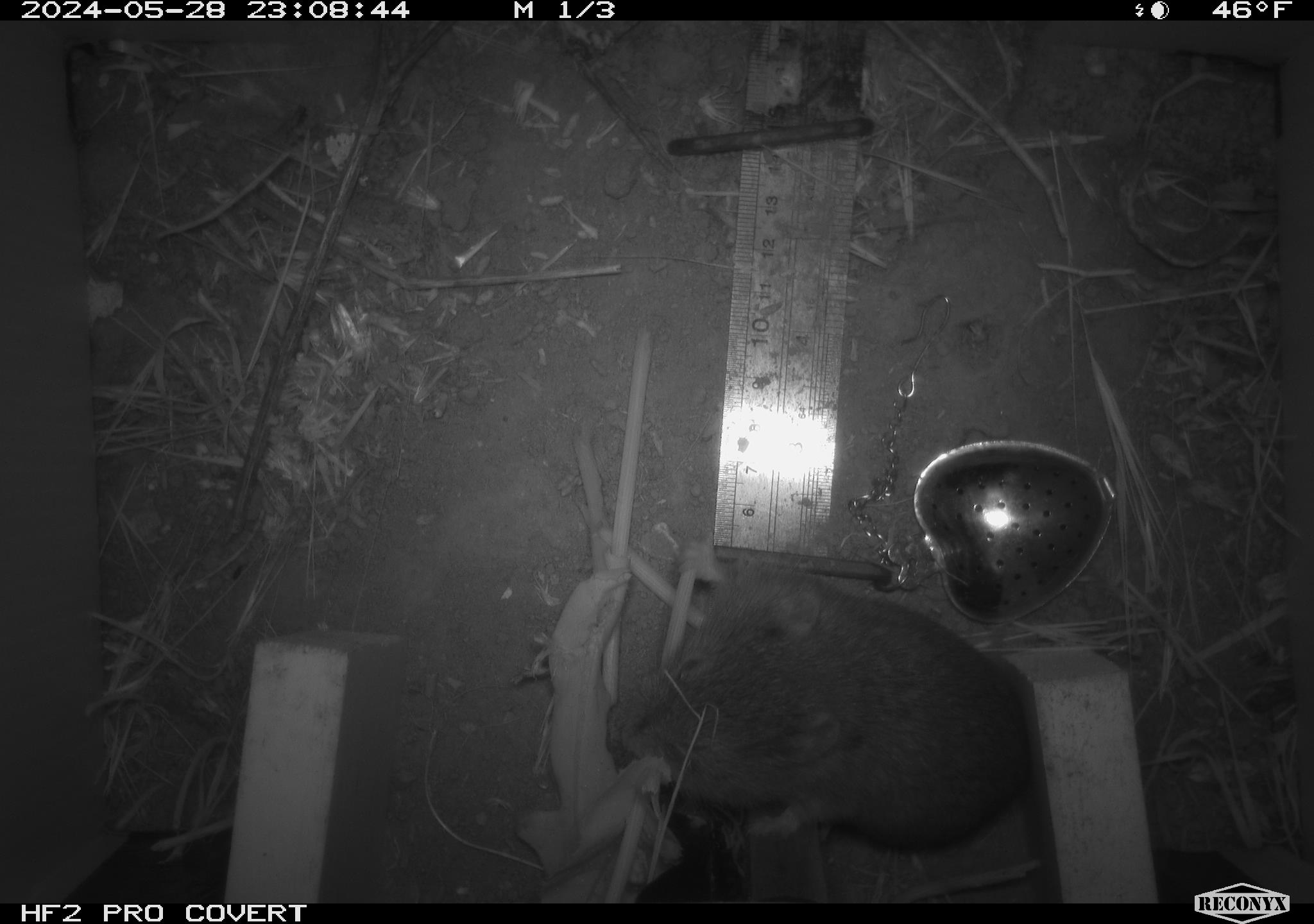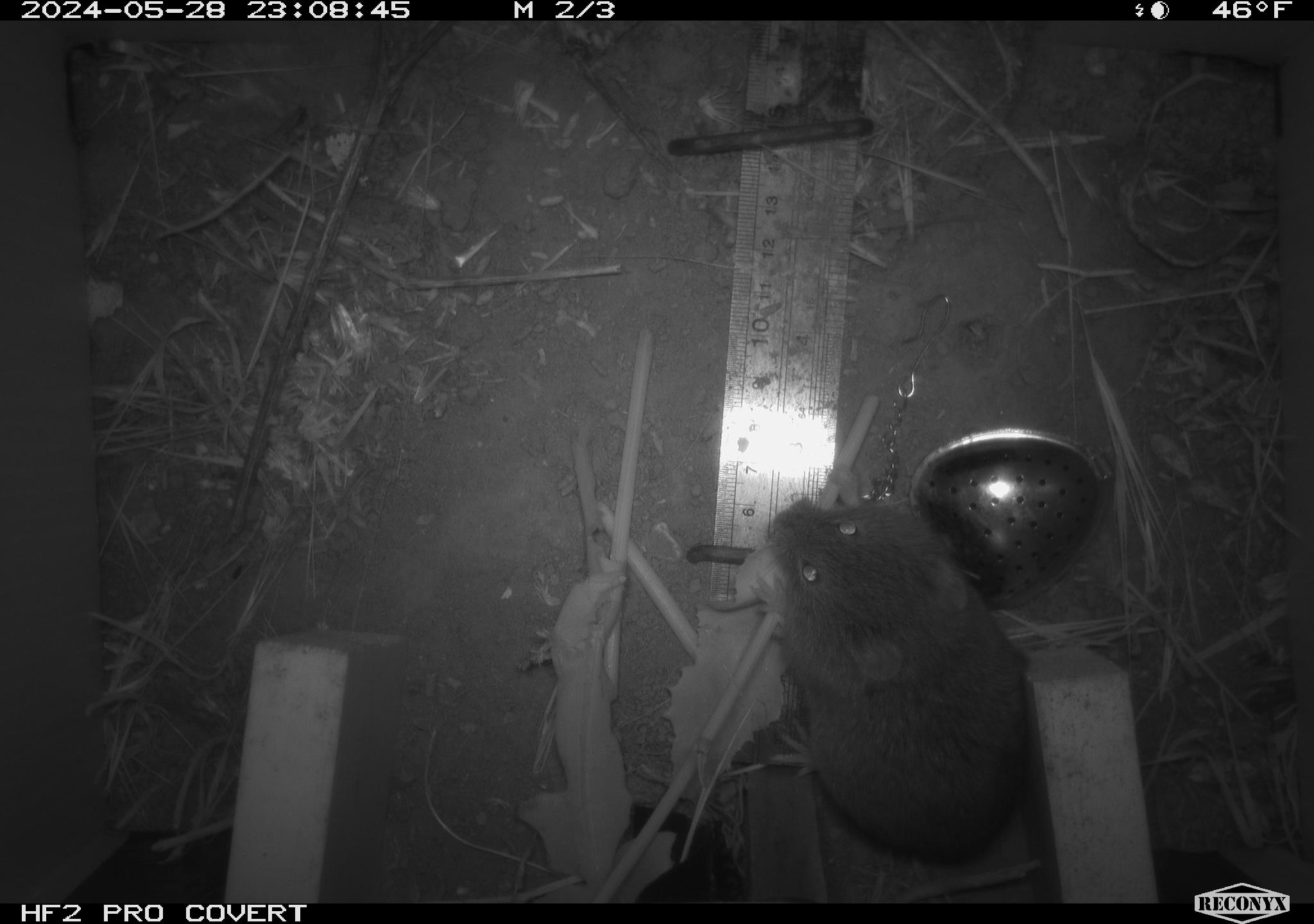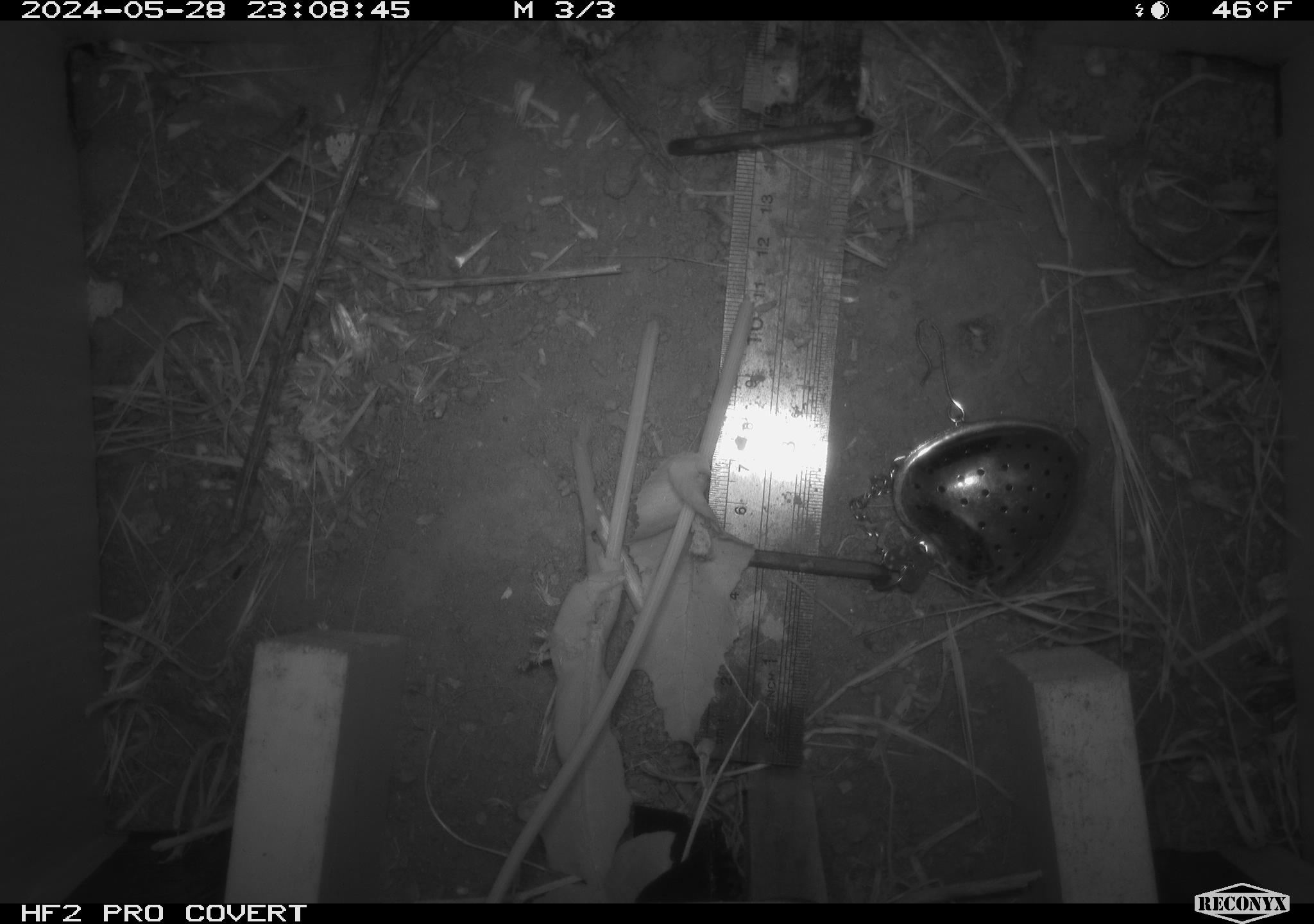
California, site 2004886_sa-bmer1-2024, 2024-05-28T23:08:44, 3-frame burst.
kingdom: Animalia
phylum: Chordata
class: Mammalia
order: Rodentia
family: Cricetidae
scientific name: Arvicolinae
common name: voles, lemmings, and muskrats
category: arvicolinae subfamily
Arvicolinae subfamily (voles, lemmings, and muskrats) (Arvicolinae).